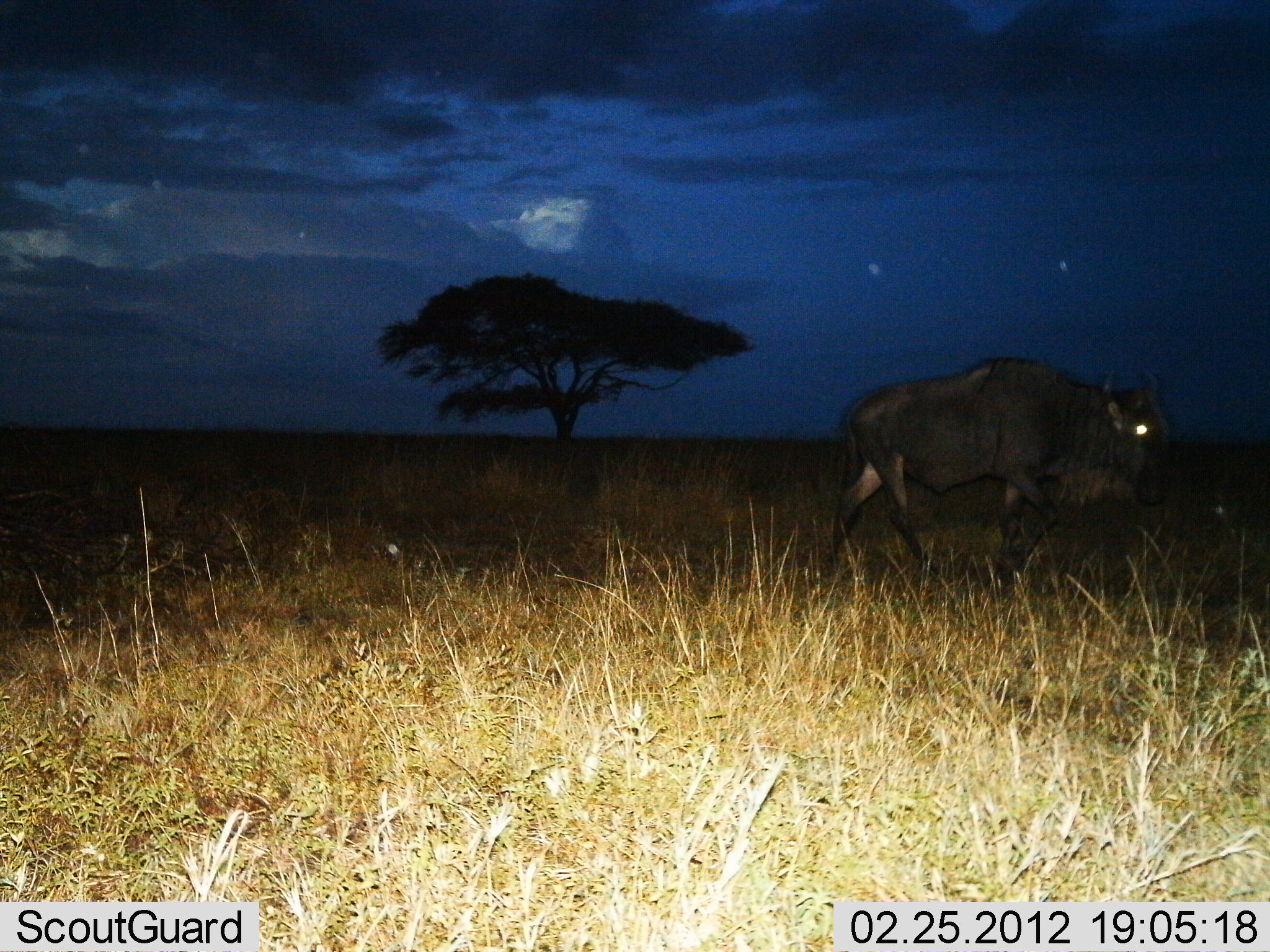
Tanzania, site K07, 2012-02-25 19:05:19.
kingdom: Animalia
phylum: Chordata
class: Mammalia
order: Artiodactyla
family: Bovidae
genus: Connochaetes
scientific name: Connochaetes taurinus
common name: blue wildebeest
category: wildebeest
Wildebeest (blue wildebeest) (Connochaetes taurinus), count 1. Behavior (volunteer vote fractions): standing 25%, resting 0%, moving 90%, interacting 0%. Young present (vote fraction): 0%. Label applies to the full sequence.